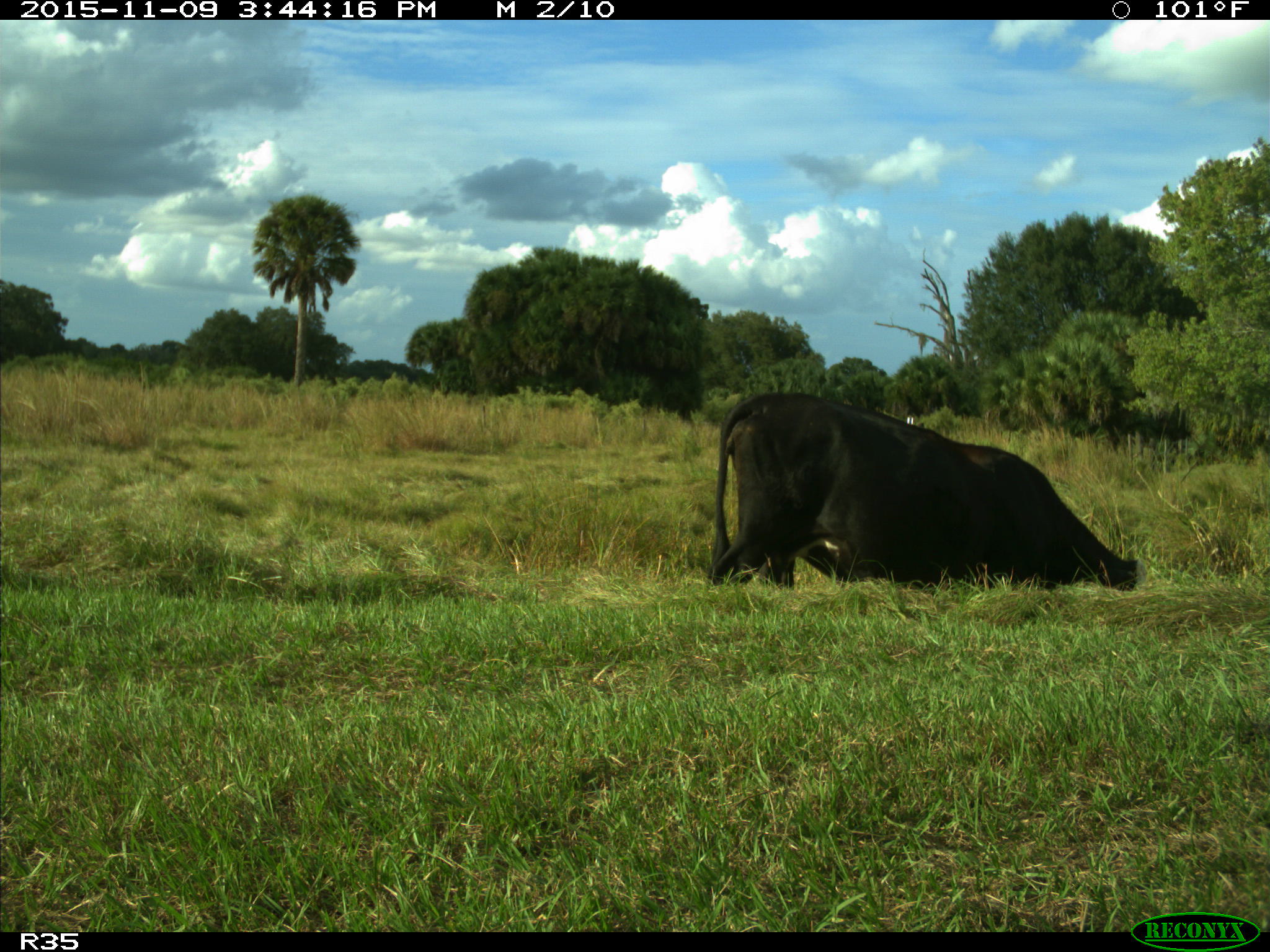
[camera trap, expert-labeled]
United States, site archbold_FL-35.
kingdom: Animalia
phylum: Chordata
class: Mammalia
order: Artiodactyla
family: Bovidae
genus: Bos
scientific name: Bos taurus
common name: domestic cow